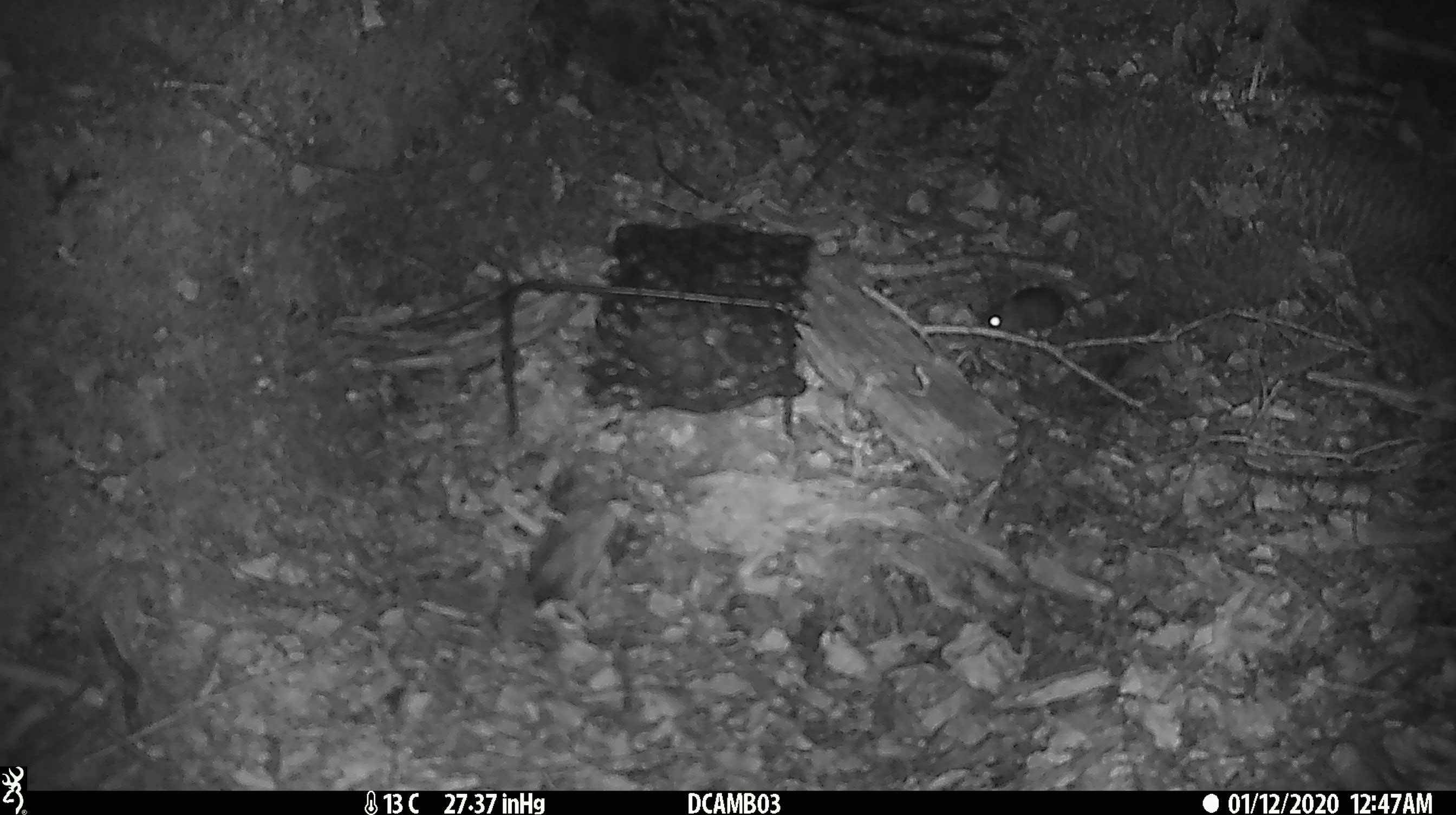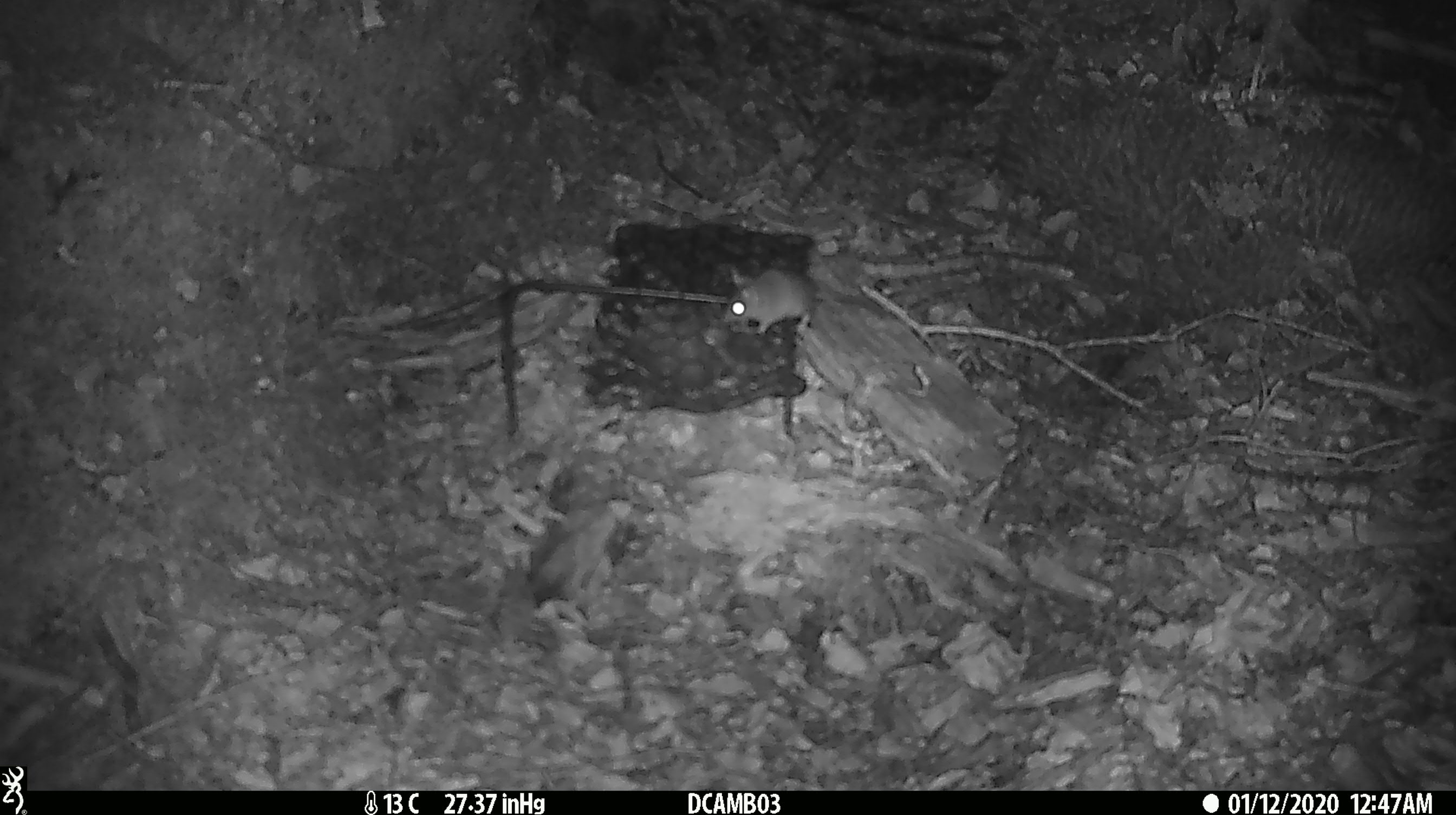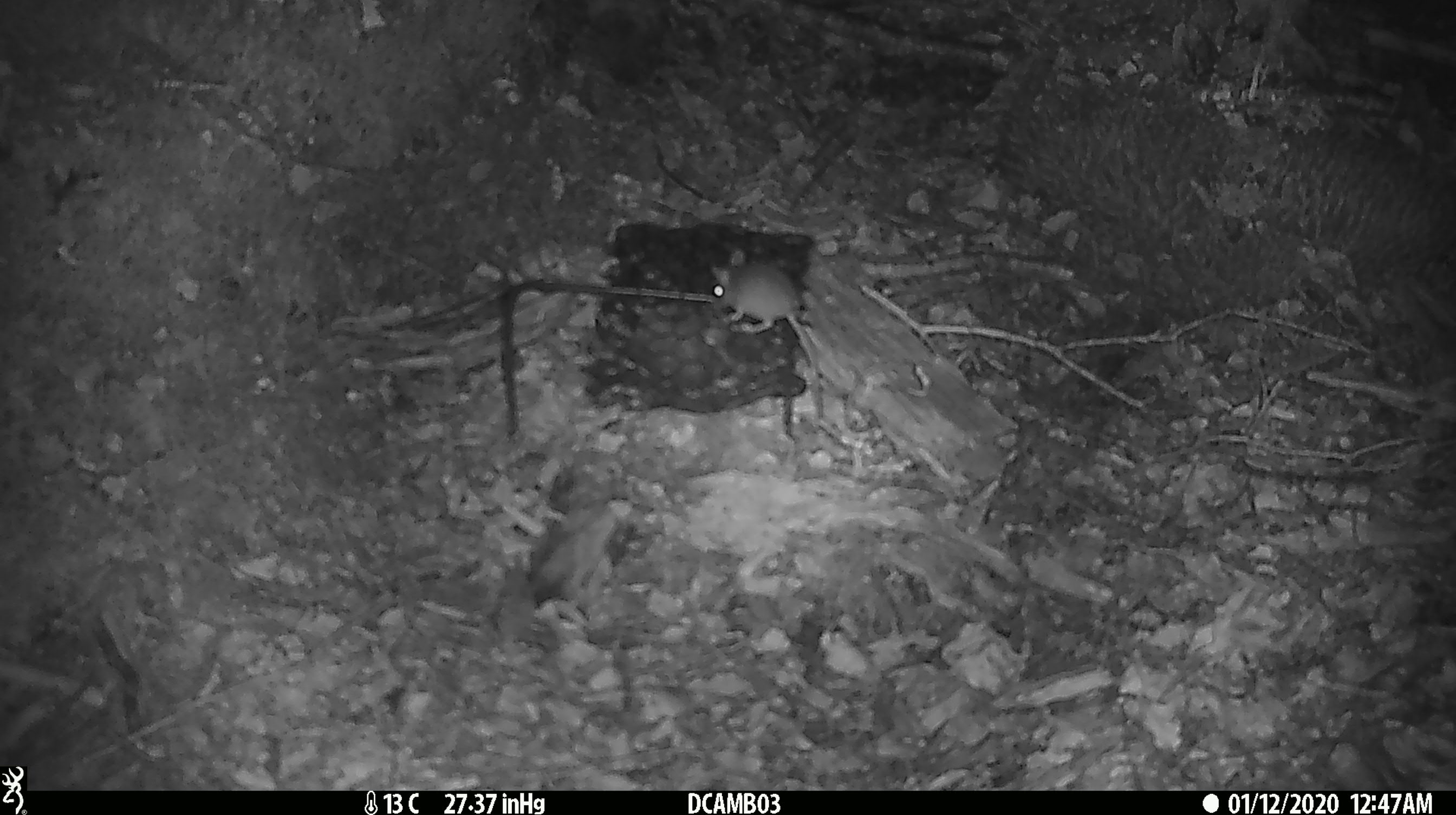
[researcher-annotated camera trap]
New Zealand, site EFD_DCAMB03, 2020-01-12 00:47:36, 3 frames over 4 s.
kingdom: Animalia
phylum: Chordata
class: Mammalia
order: Rodentia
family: Muridae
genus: Mus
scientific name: Mus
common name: mouse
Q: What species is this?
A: Mouse (Mus).